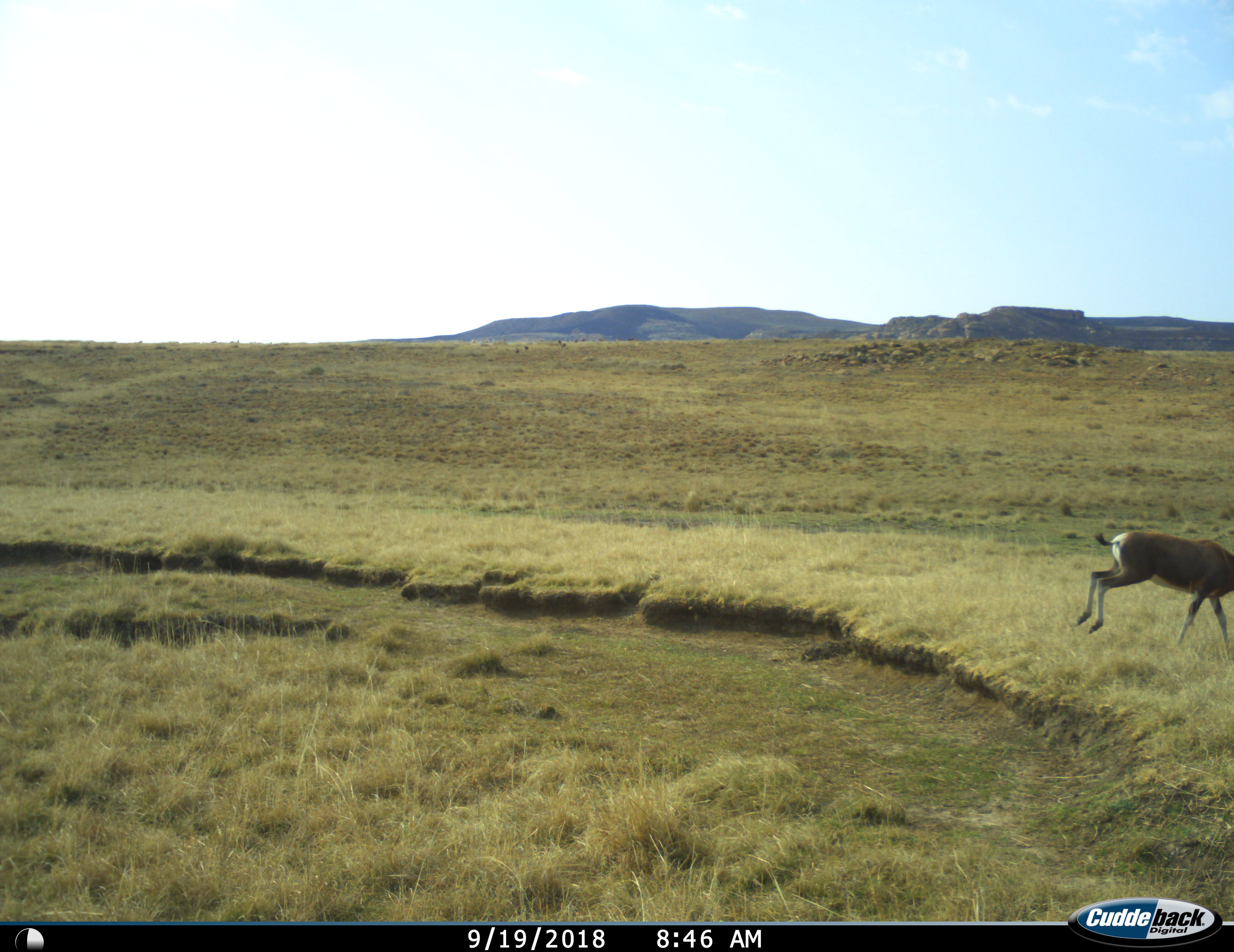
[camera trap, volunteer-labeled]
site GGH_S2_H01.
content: unidentified animal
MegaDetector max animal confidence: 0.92